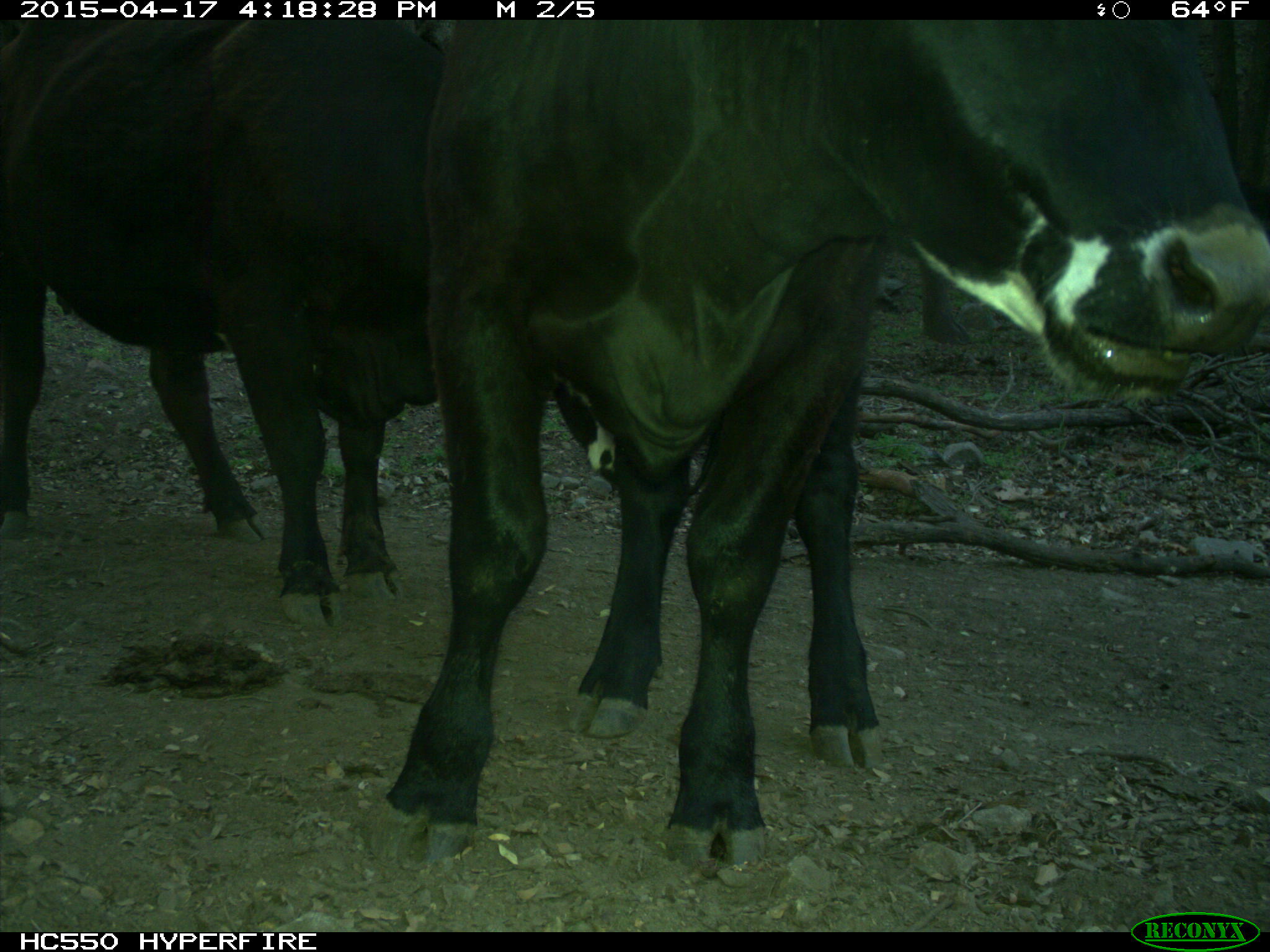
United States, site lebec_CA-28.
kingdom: Animalia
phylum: Chordata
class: Mammalia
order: Artiodactyla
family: Bovidae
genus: Bos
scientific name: Bos taurus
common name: domestic cow